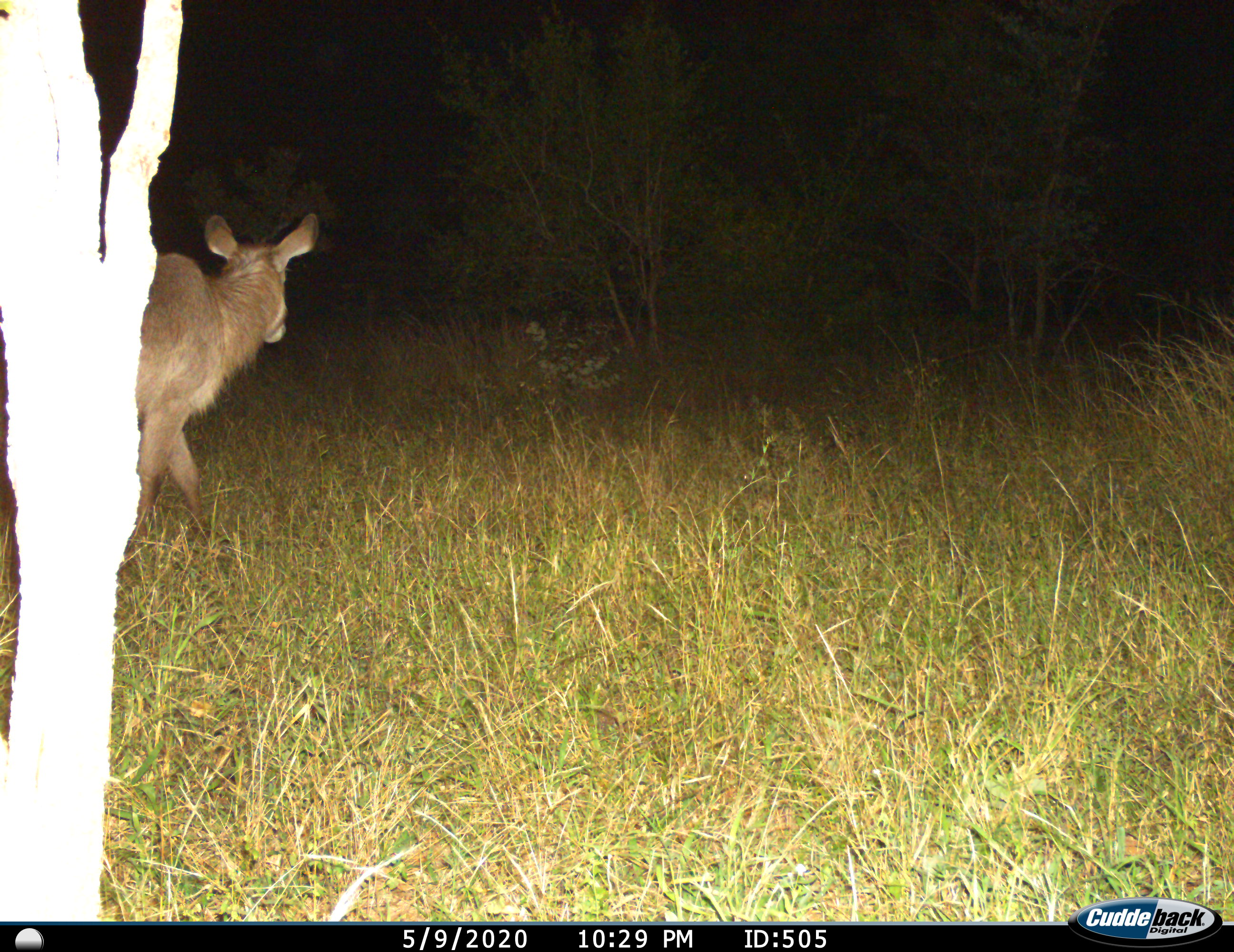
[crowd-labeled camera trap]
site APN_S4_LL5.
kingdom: Animalia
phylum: Chordata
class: Mammalia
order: Artiodactyla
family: Bovidae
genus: Kobus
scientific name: Kobus ellipsiprymnus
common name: waterbuck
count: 1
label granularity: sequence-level